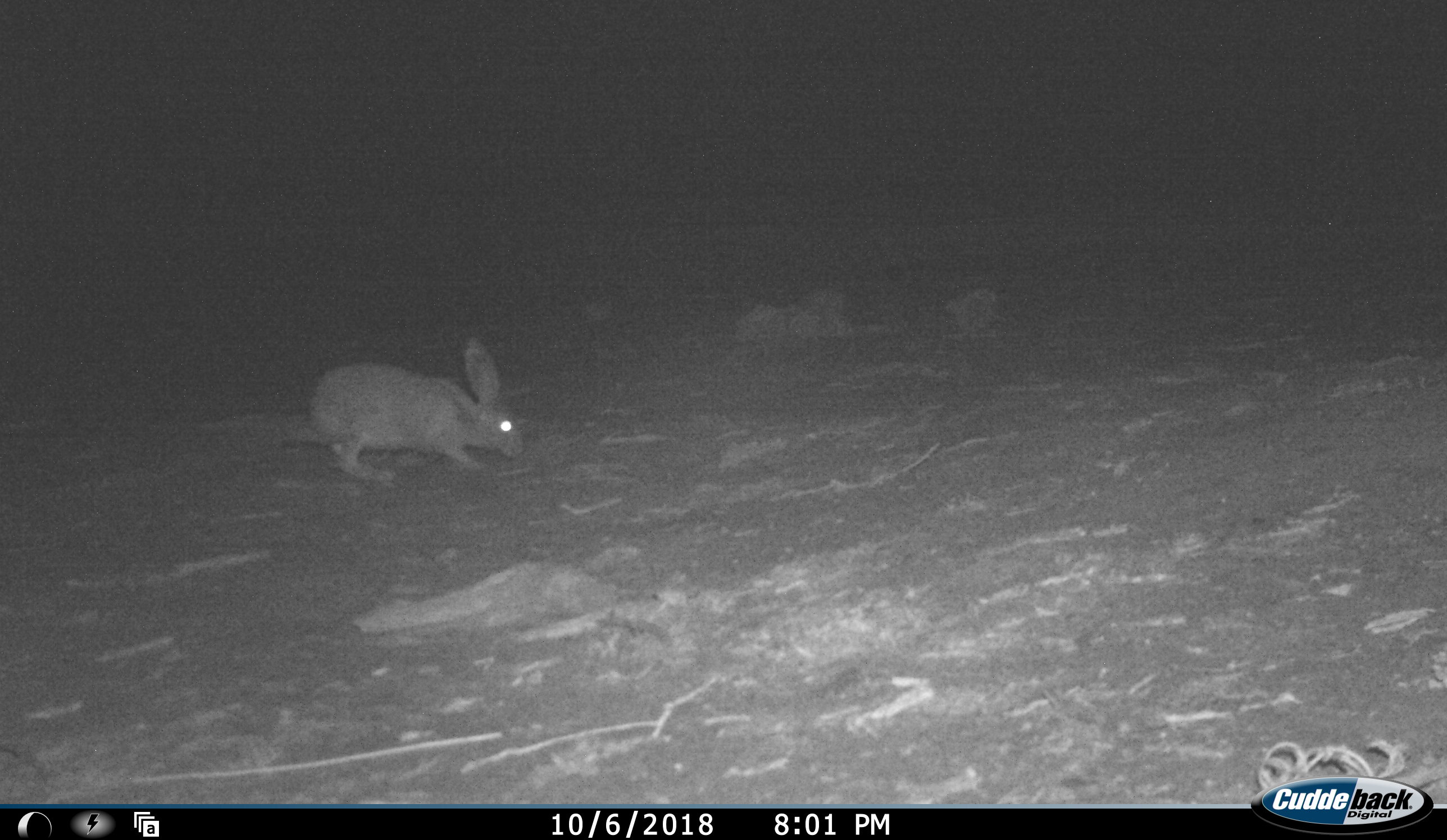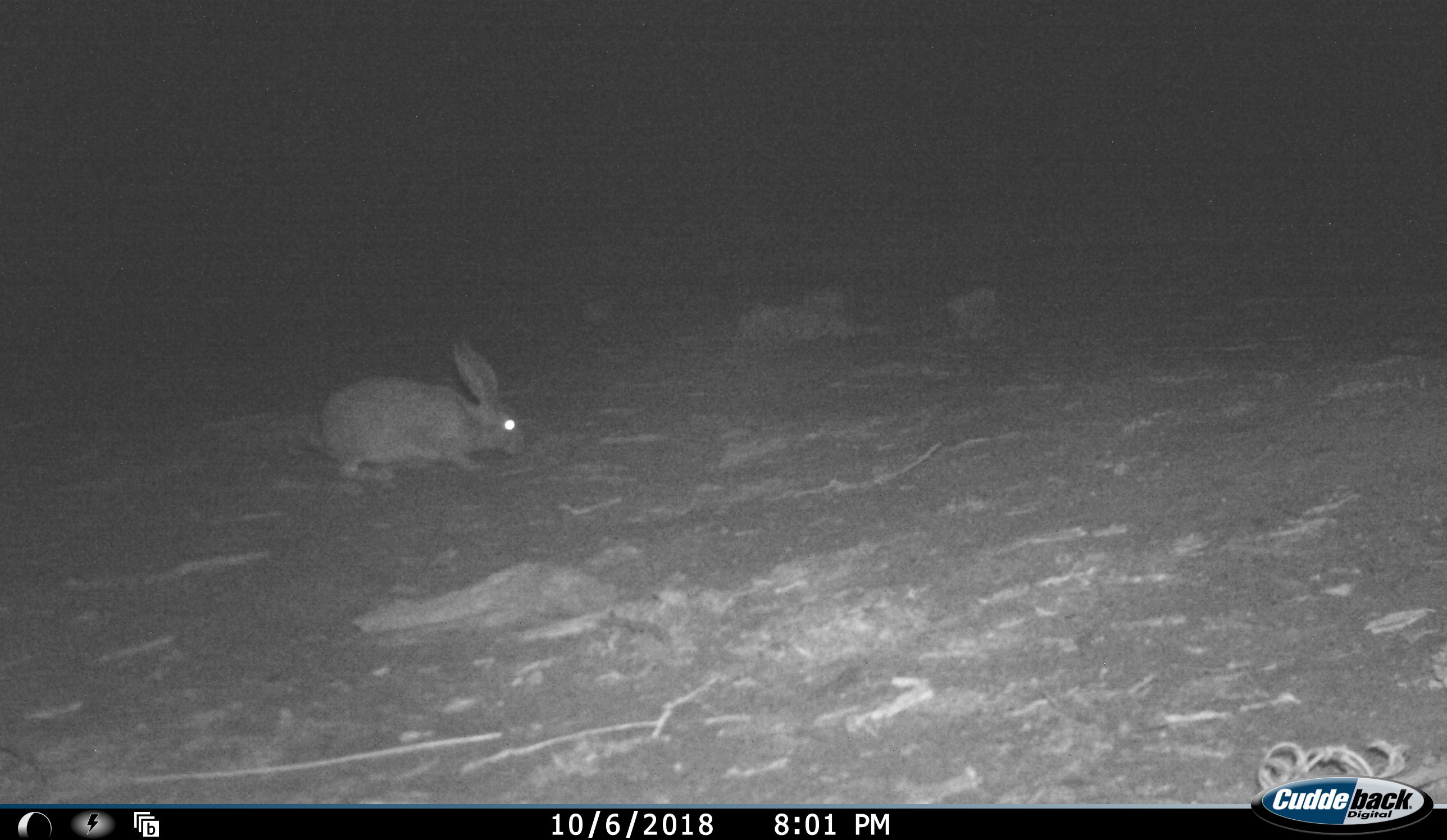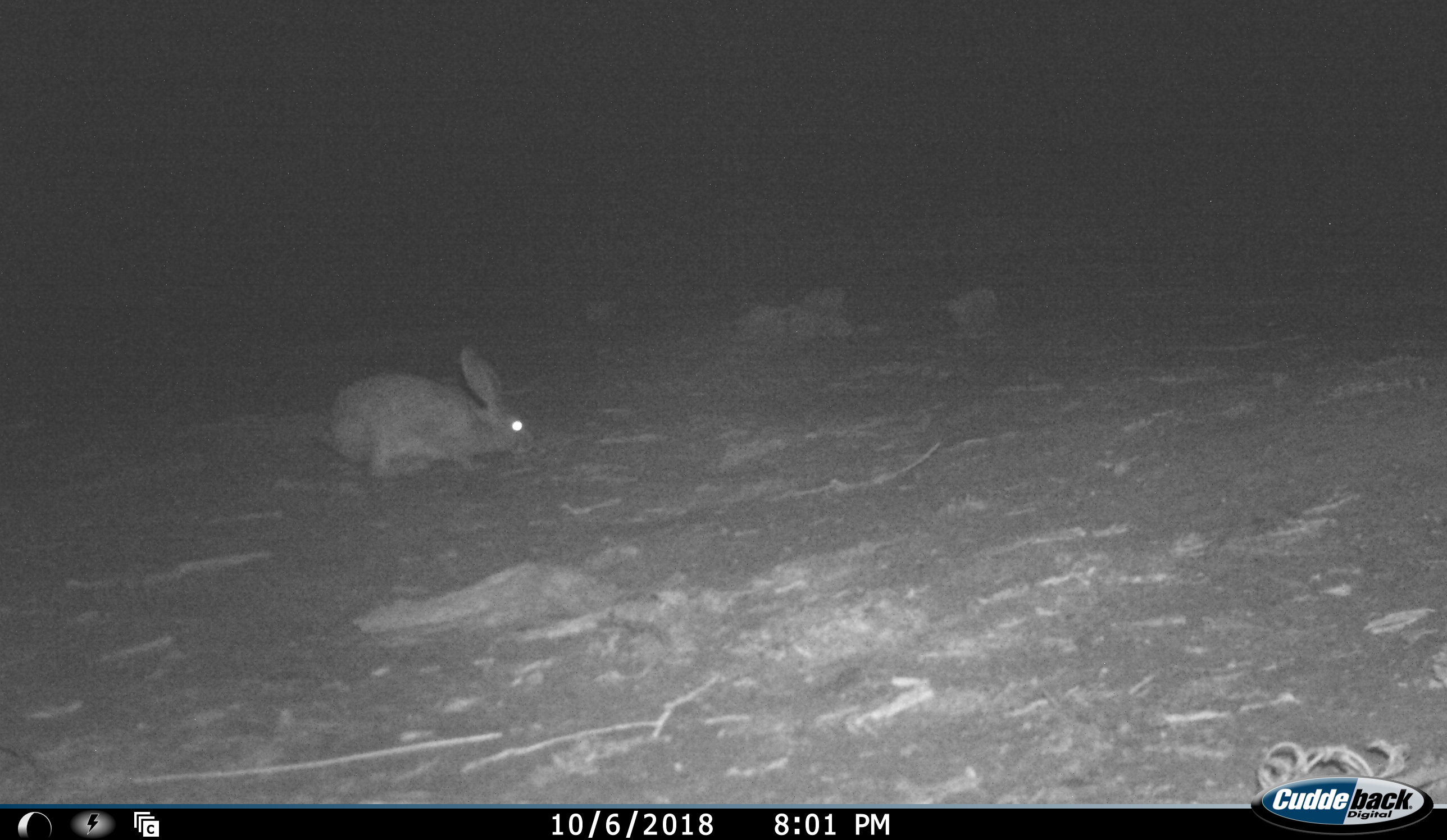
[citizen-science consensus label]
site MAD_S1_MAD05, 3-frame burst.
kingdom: Animalia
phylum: Chordata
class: Mammalia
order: Lagomorpha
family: Leporidae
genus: Lepus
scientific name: Lepus capensis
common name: cape hare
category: harecape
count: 1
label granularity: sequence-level